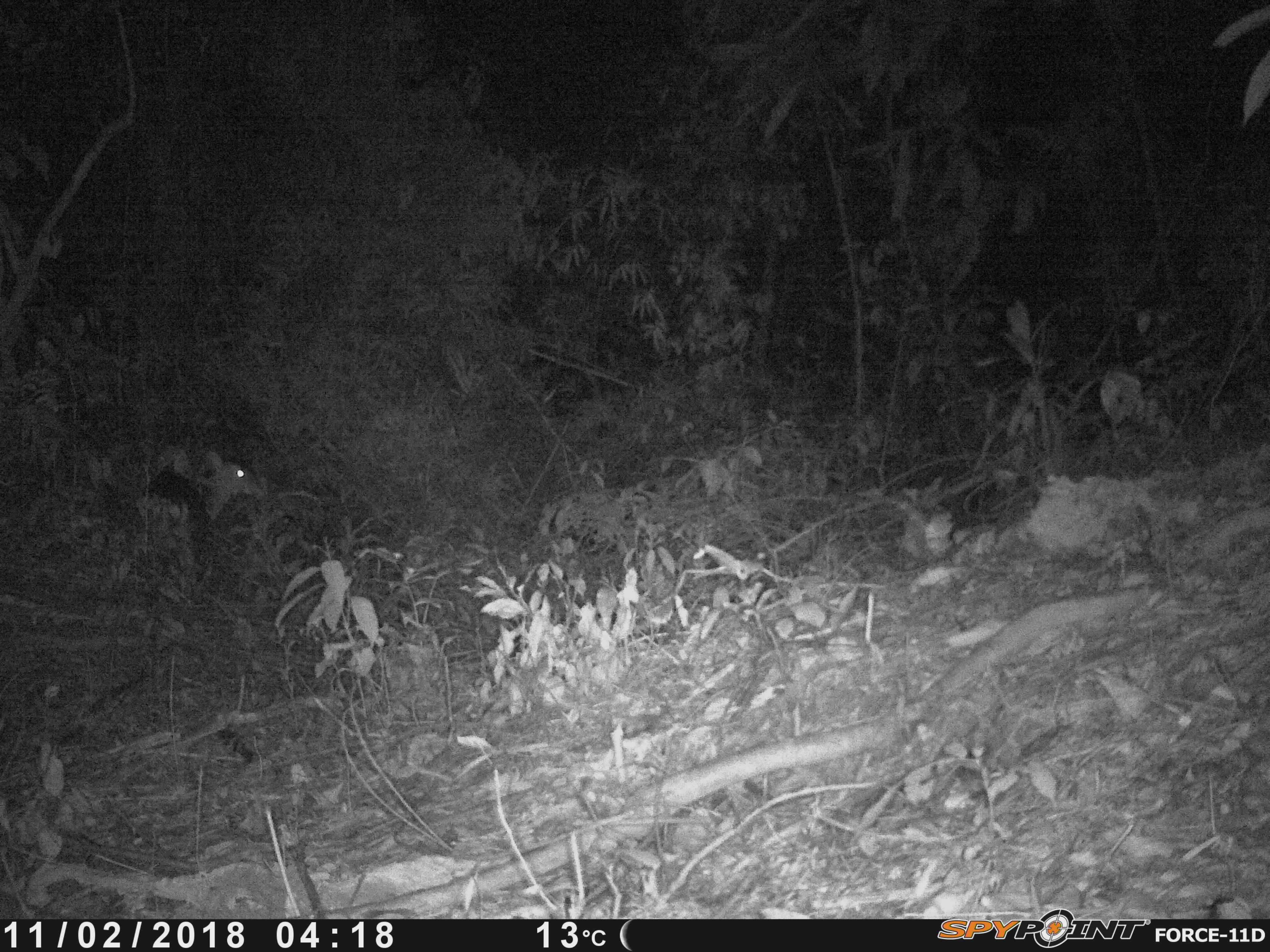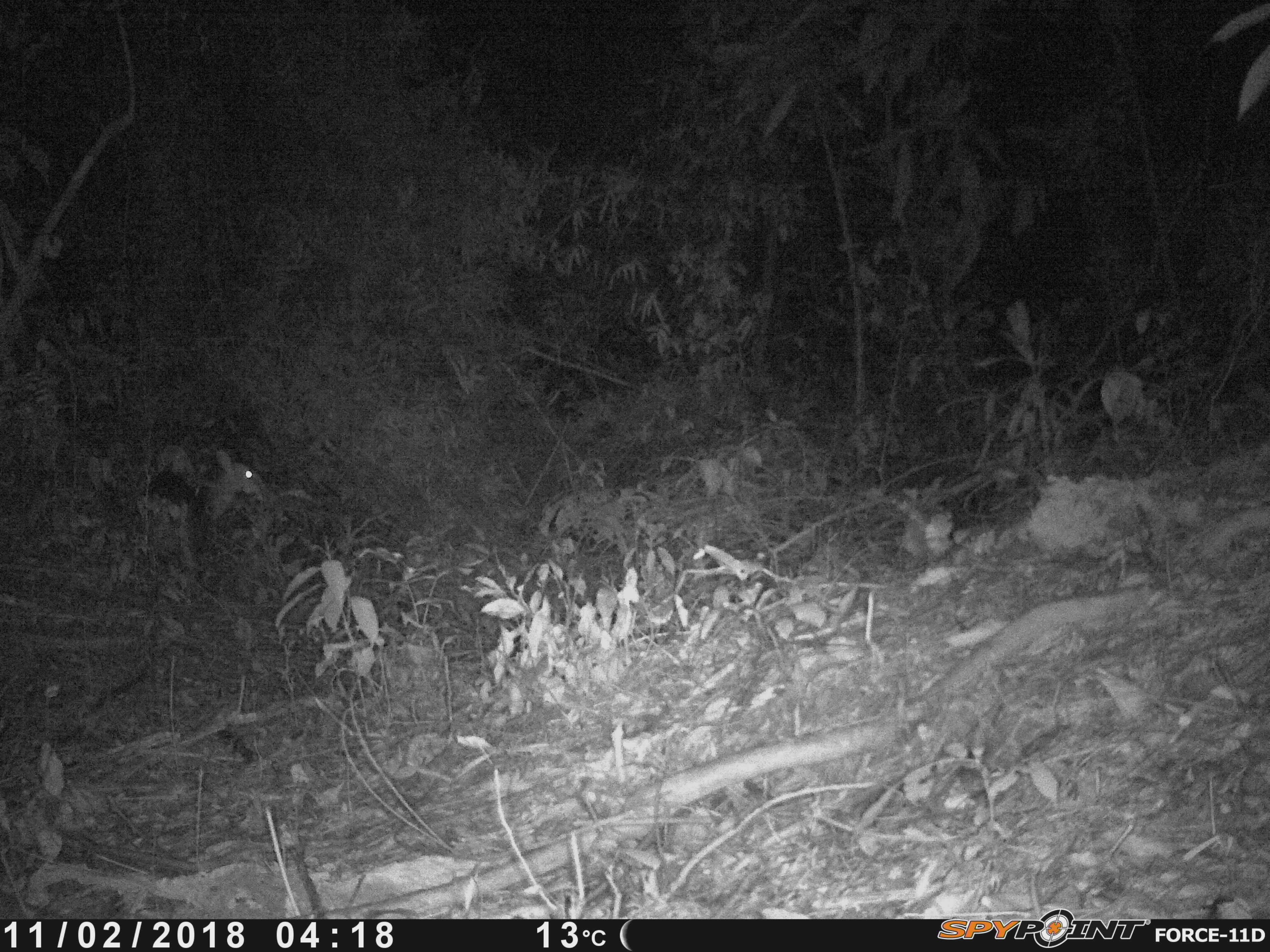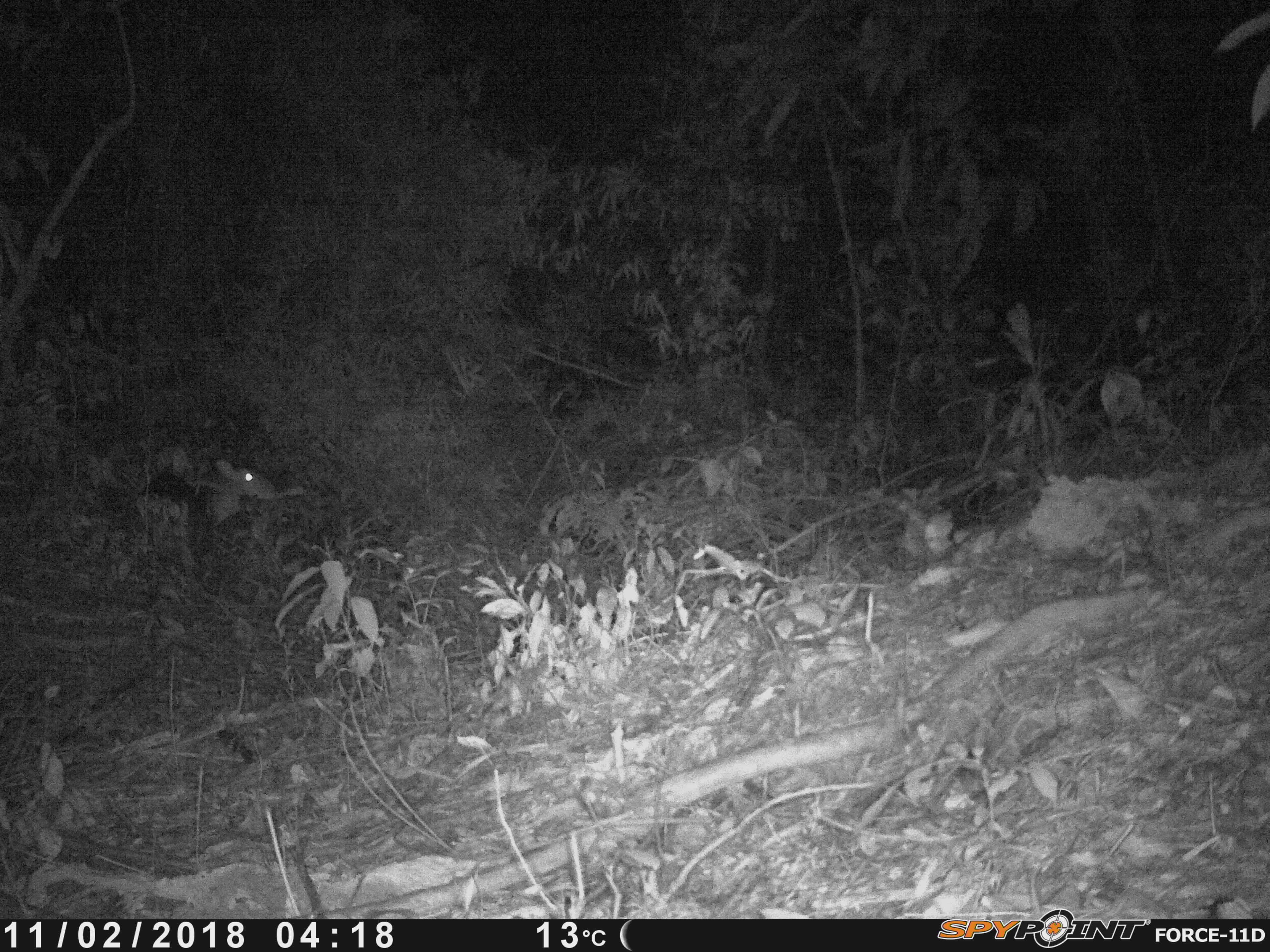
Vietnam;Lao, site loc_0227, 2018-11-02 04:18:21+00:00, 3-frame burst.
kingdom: Animalia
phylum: Chordata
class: Mammalia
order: Artiodactyla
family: Cervidae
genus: Muntiacus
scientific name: Muntiacus vuquangensis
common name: large-antlered muntjac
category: large antlered muntjac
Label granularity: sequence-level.